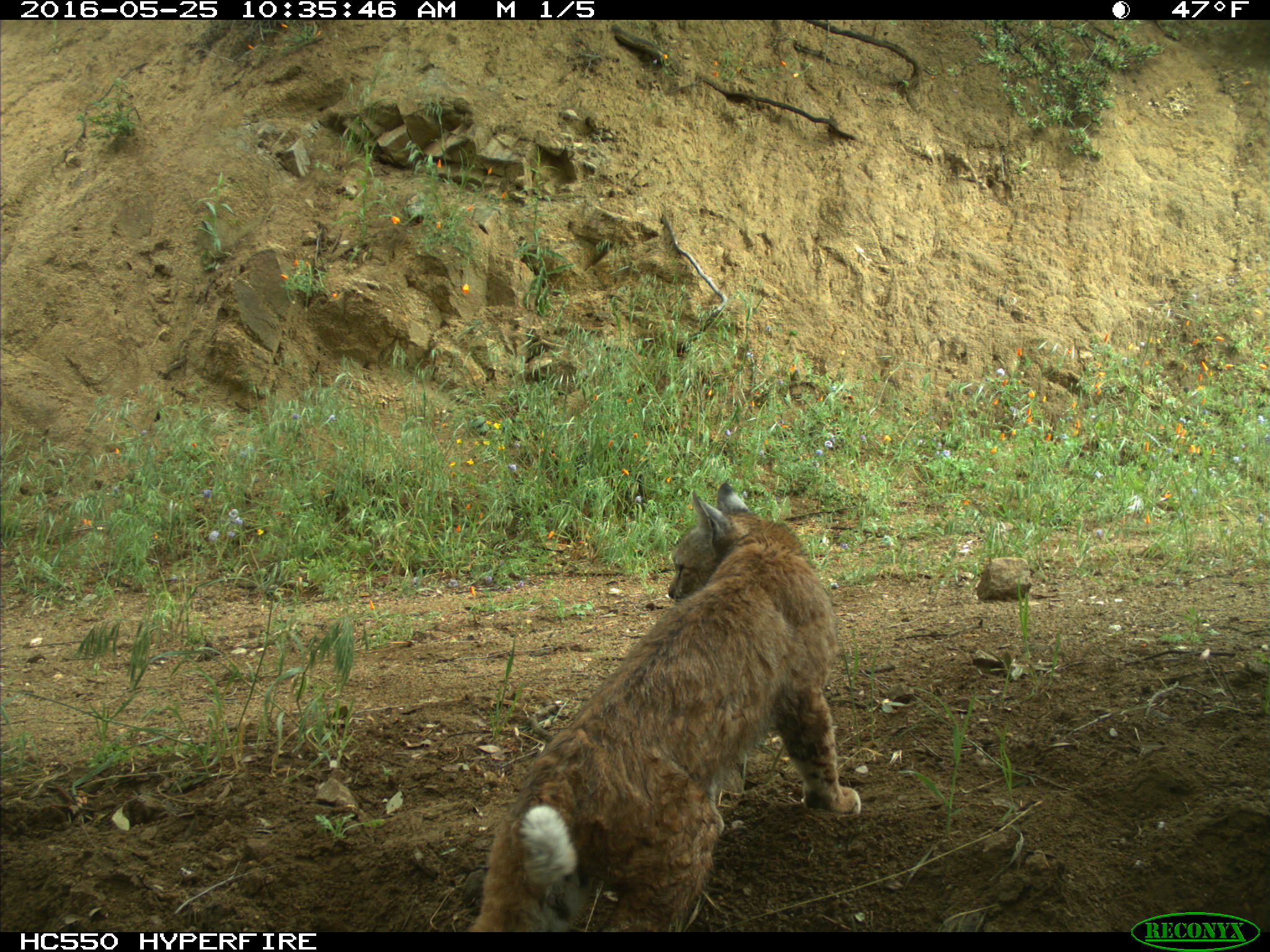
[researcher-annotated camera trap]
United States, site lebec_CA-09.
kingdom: Animalia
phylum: Chordata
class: Mammalia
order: Carnivora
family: Felidae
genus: Lynx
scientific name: Lynx rufus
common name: bobcat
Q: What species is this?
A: Lynx rufus (bobcat).